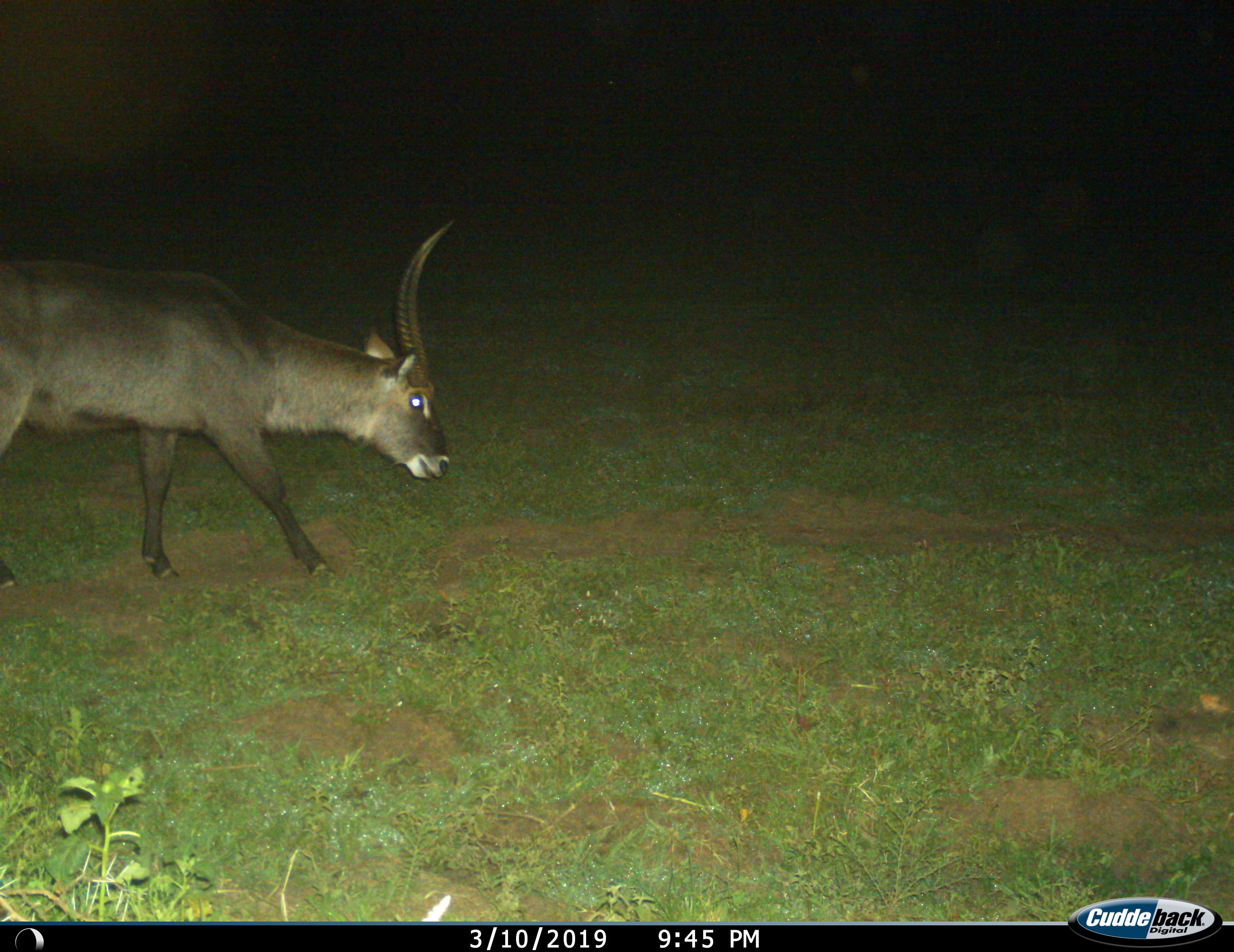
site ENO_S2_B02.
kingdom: Animalia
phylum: Chordata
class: Mammalia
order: Artiodactyla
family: Bovidae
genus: Kobus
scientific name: Kobus ellipsiprymnus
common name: waterbuck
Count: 1.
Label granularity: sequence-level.